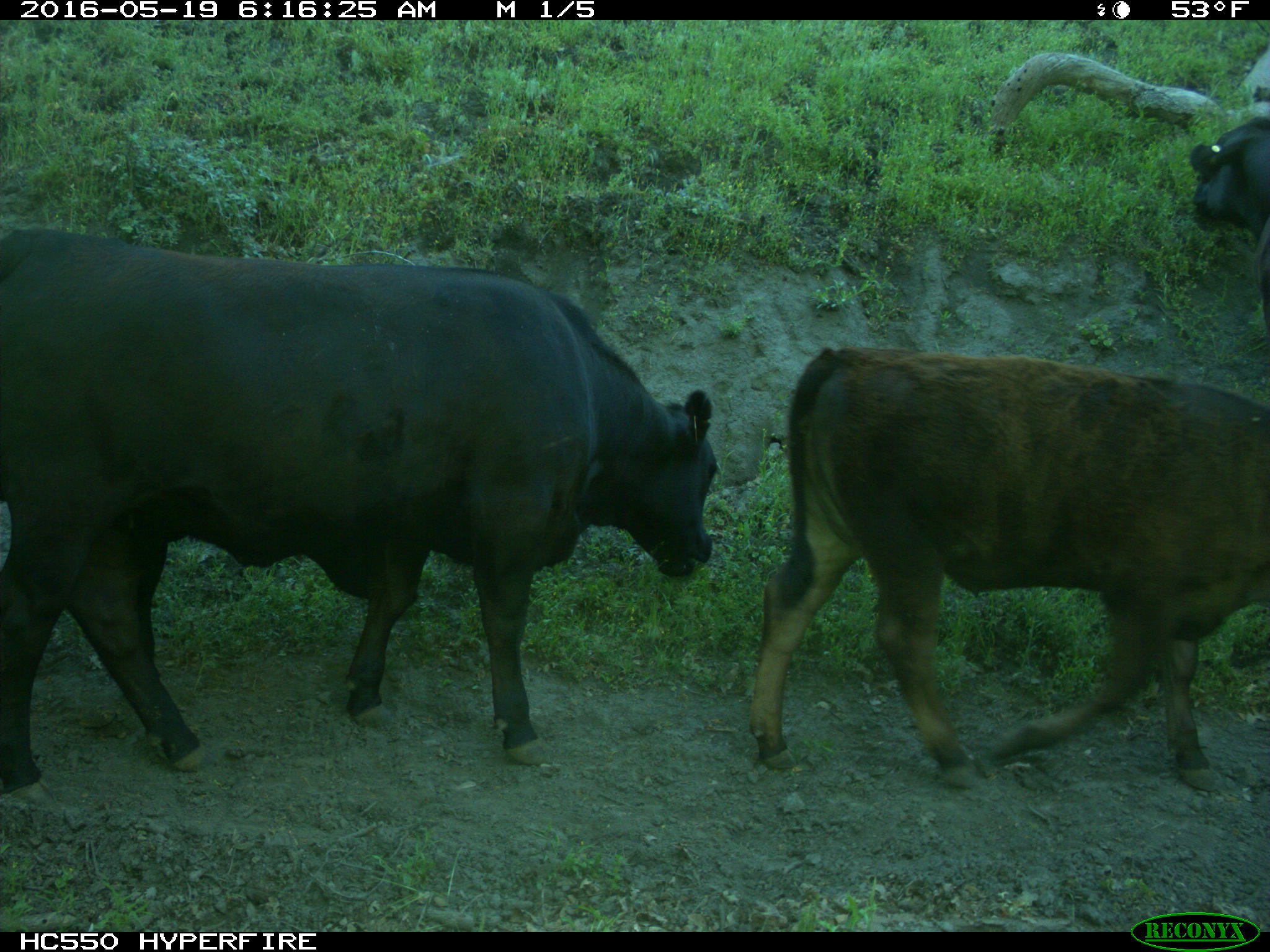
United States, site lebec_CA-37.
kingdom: Animalia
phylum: Chordata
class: Mammalia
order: Artiodactyla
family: Bovidae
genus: Bos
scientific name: Bos taurus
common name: domestic cow